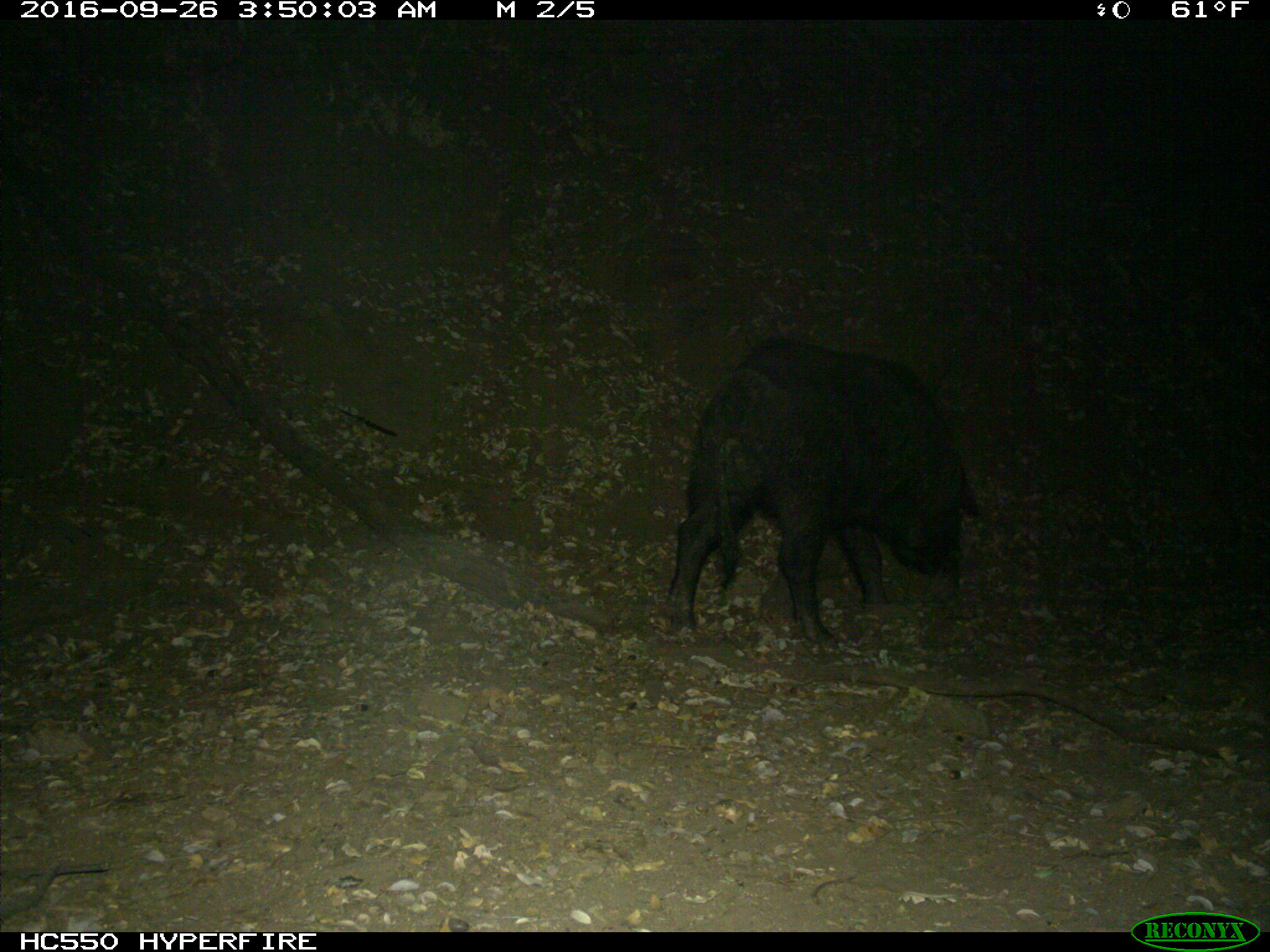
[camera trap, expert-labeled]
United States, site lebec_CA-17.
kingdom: Animalia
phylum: Chordata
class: Mammalia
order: Artiodactyla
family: Suidae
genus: Sus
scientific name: Sus scrofa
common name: wild boar